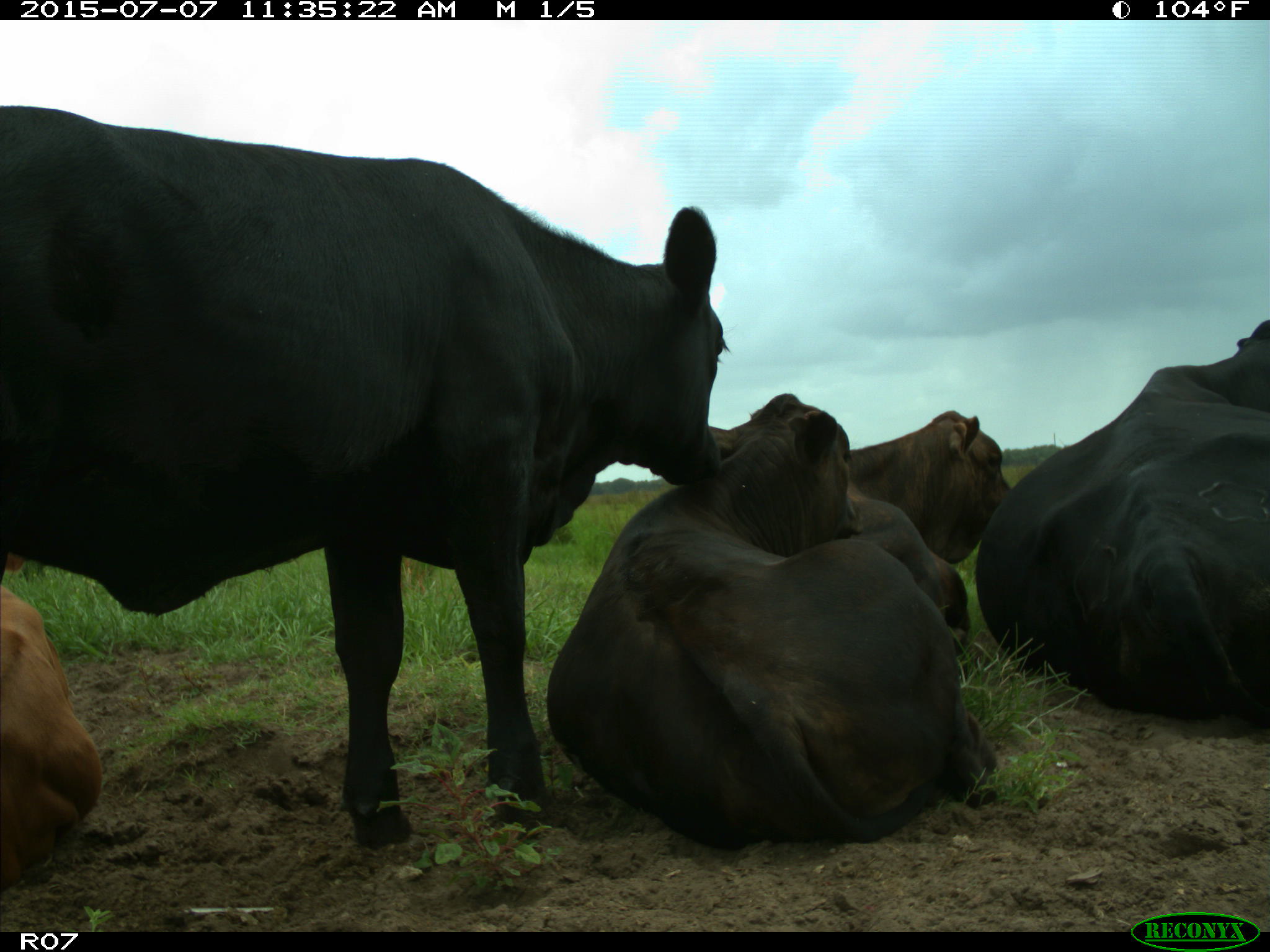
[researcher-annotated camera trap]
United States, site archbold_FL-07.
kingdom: Animalia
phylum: Chordata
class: Mammalia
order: Artiodactyla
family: Bovidae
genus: Bos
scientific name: Bos taurus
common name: domestic cow